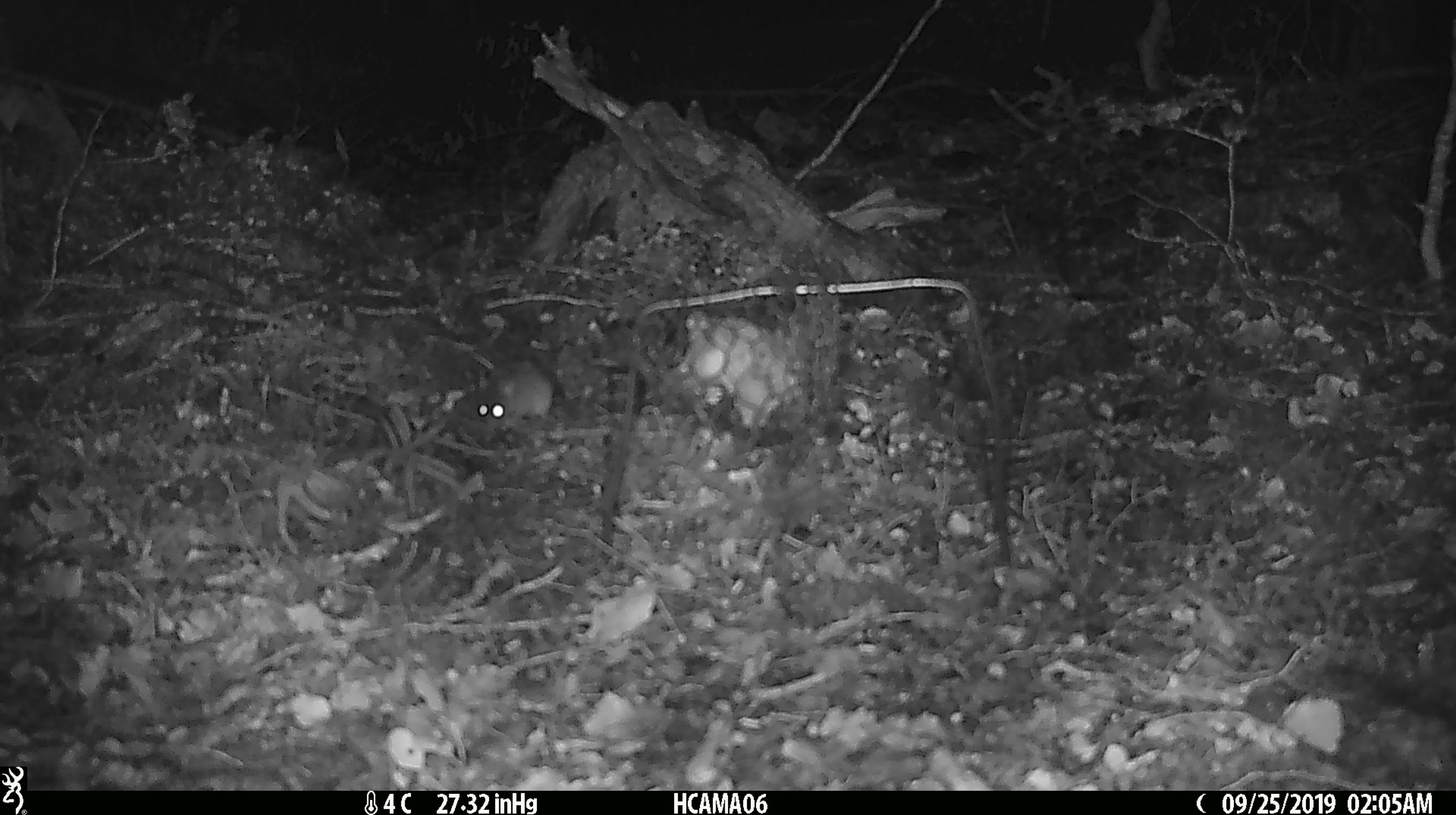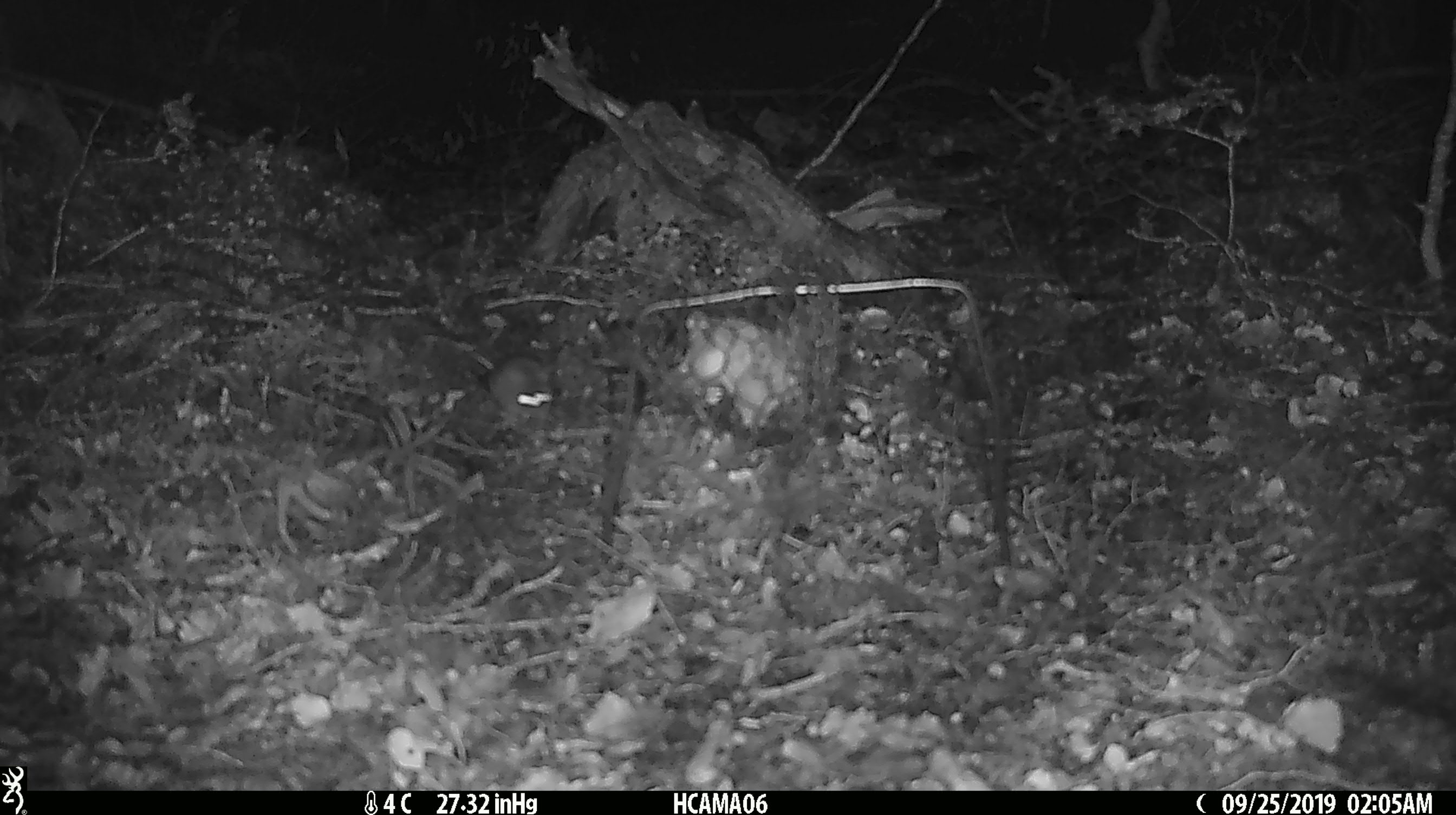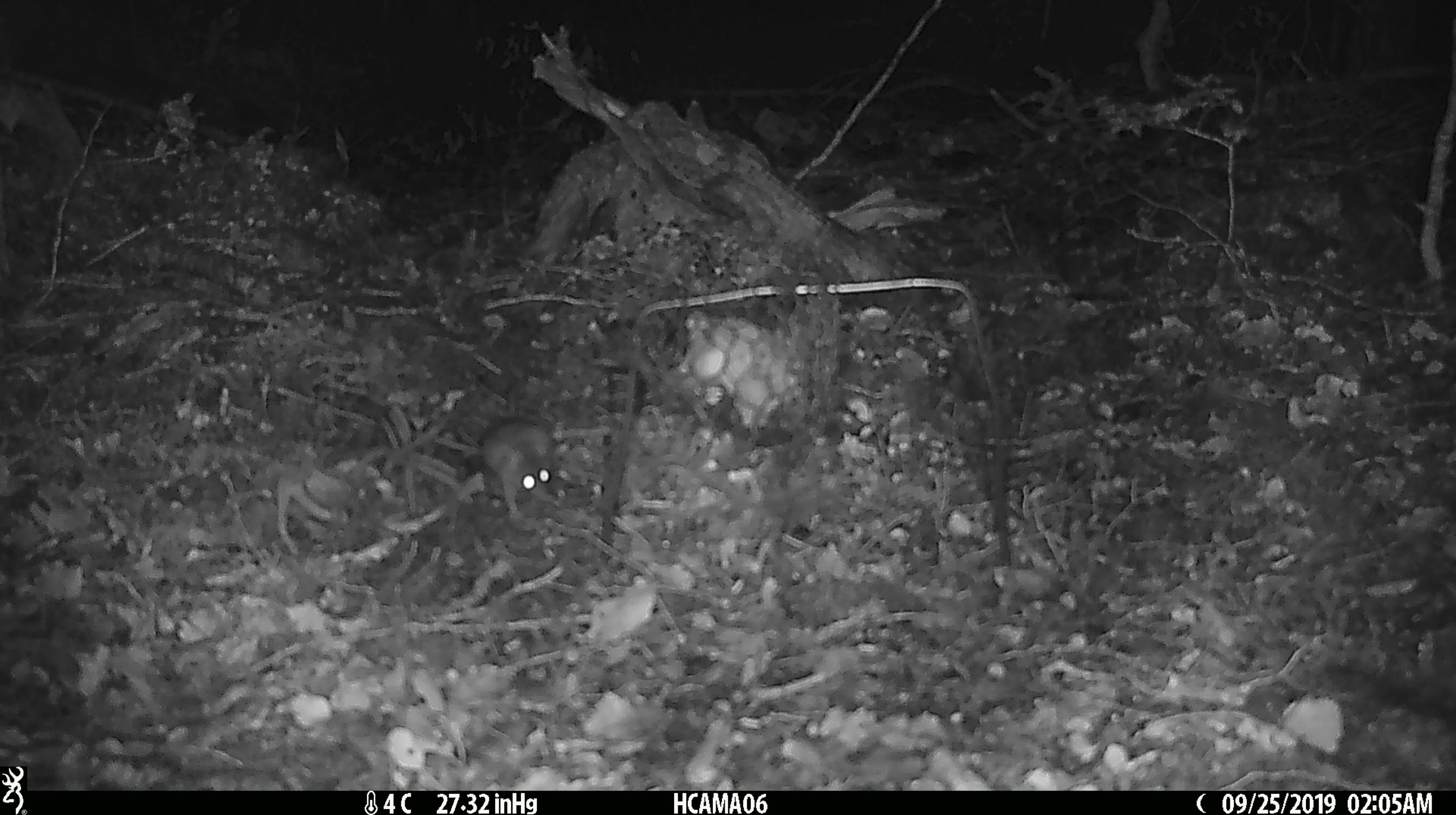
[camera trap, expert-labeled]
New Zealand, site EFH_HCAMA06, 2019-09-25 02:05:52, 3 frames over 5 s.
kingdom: Animalia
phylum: Chordata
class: Mammalia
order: Rodentia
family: Muridae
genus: Mus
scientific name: Mus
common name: mouse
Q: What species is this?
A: Mouse (Mus).